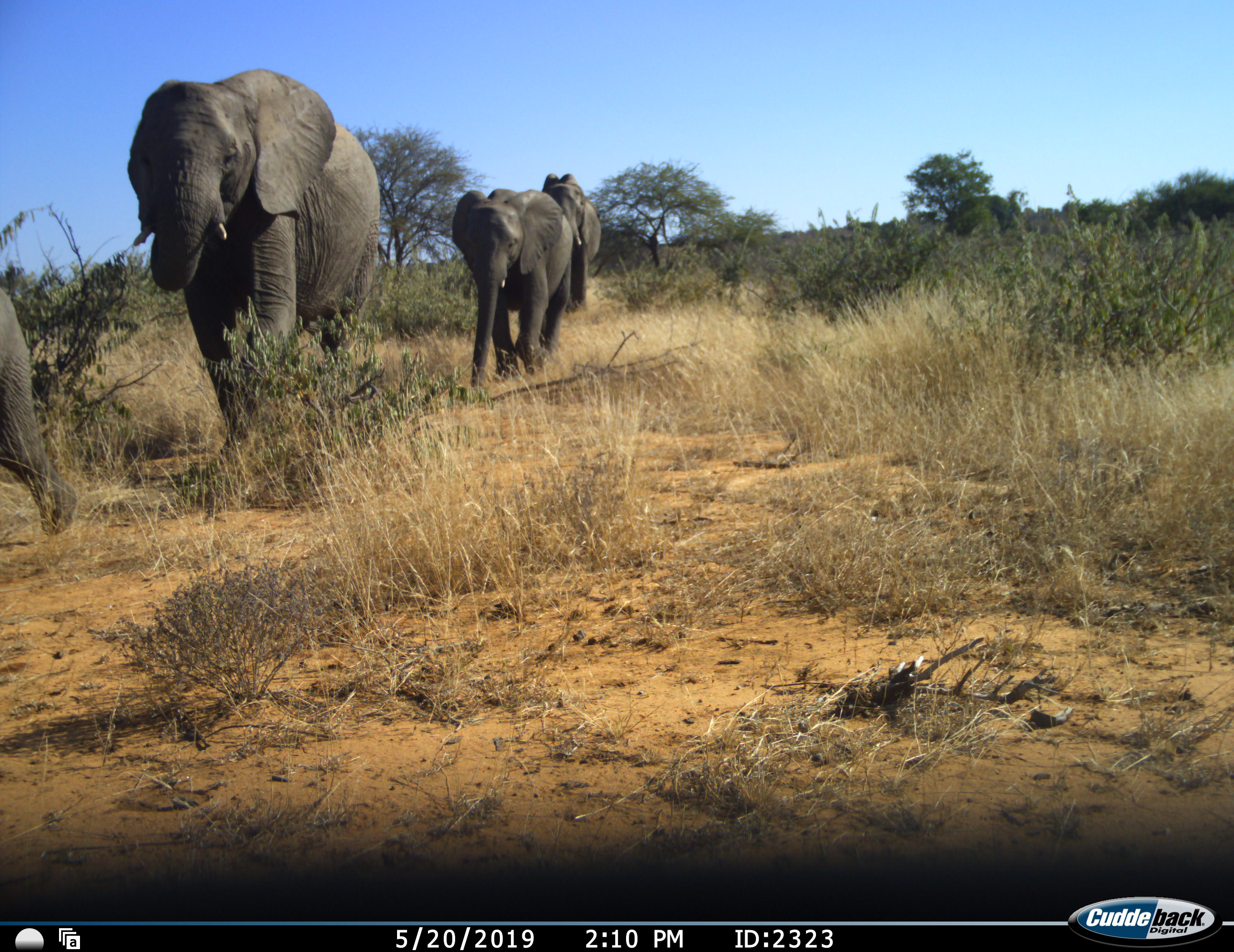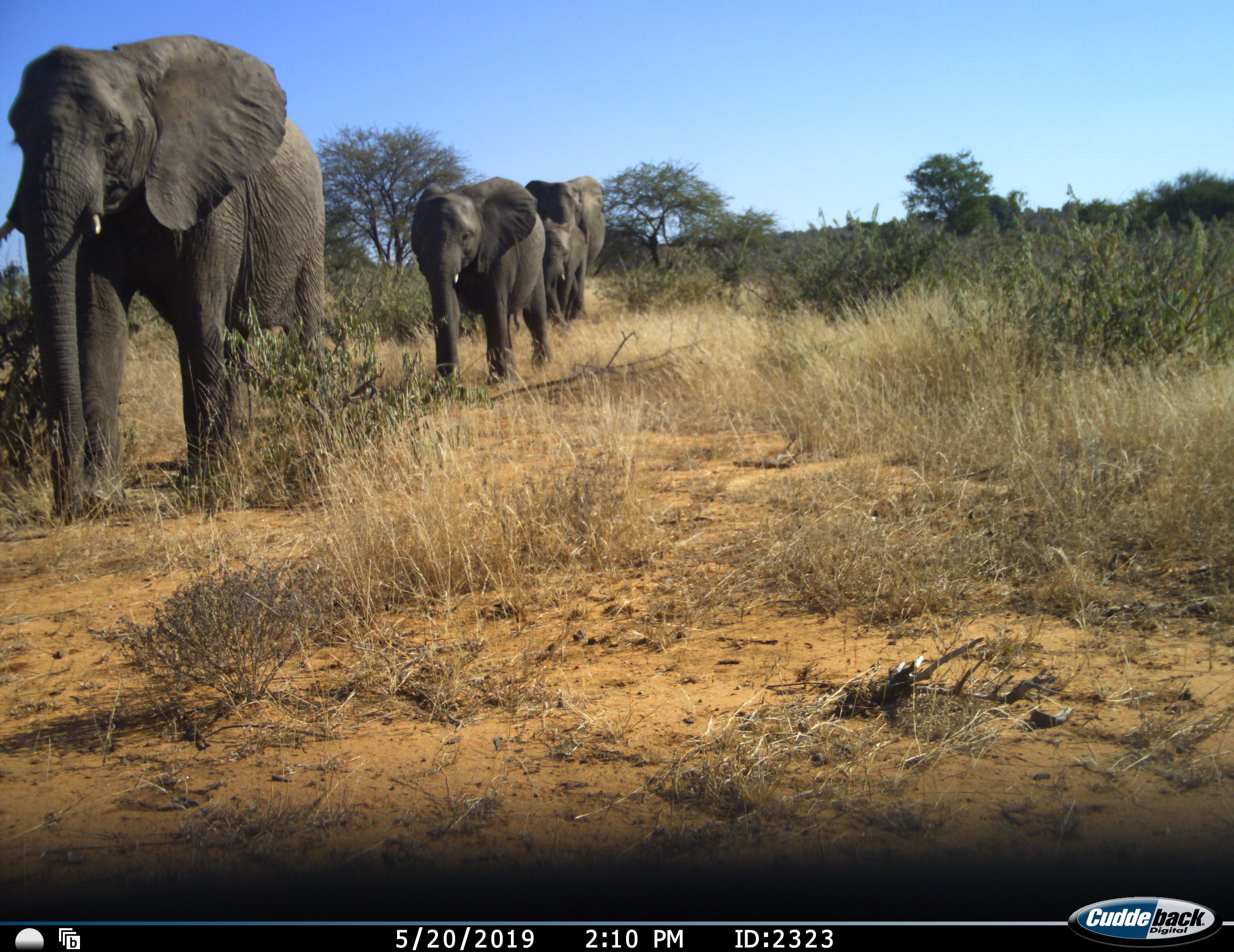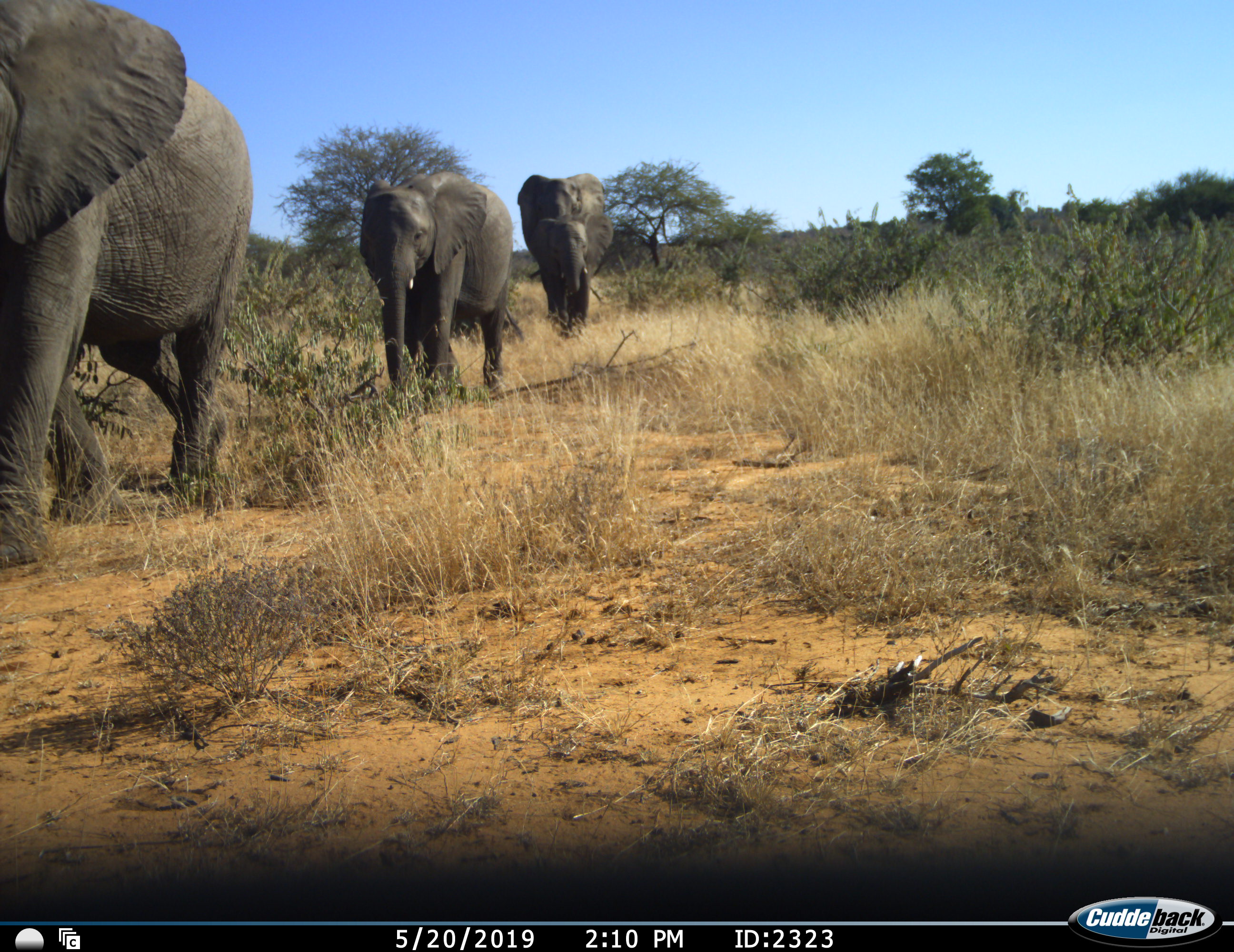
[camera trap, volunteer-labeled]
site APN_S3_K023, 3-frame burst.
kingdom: Animalia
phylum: Chordata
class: Mammalia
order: Proboscidea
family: Elephantidae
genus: Loxodonta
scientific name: Loxodonta africana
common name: african bush elephant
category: elephant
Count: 5.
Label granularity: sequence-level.